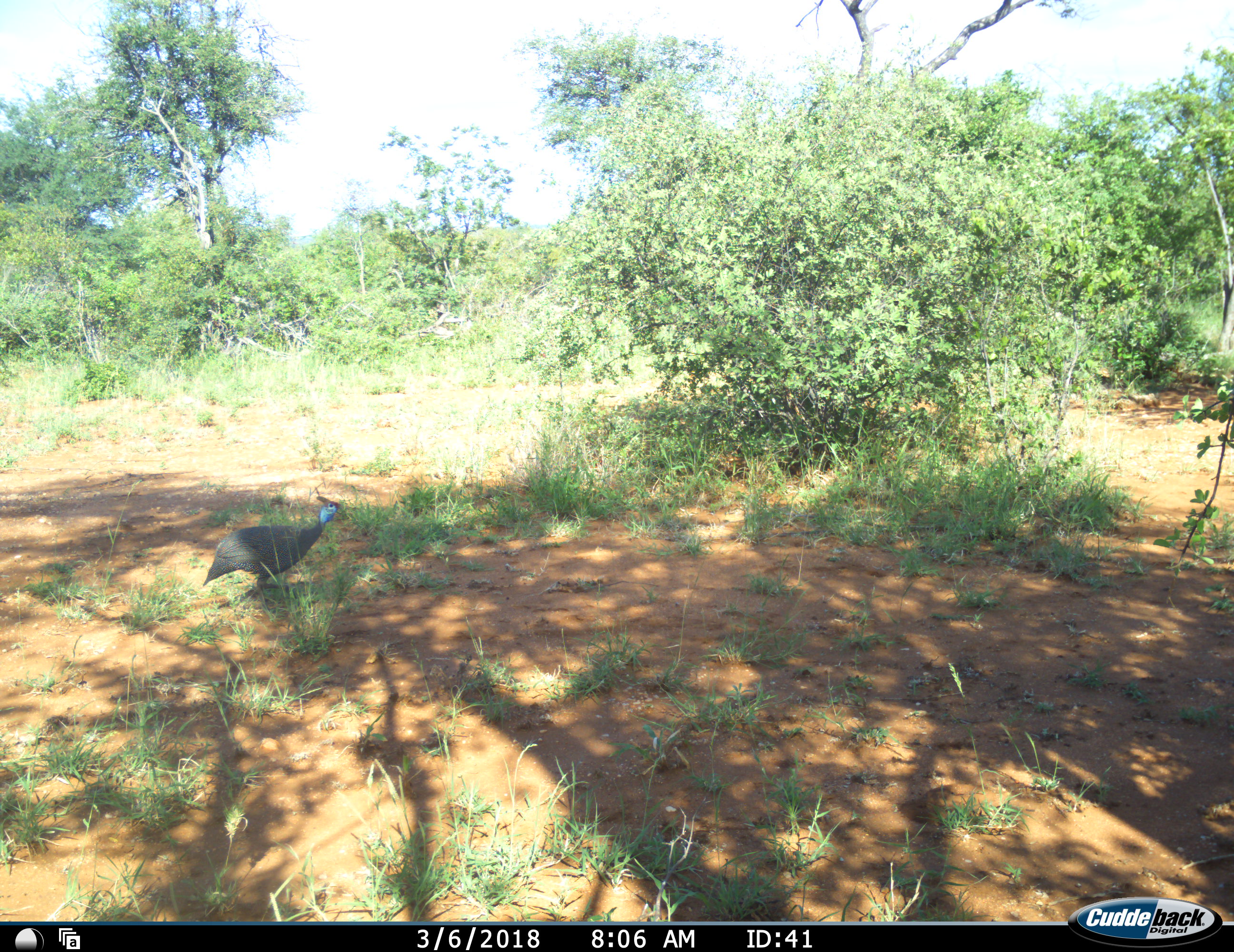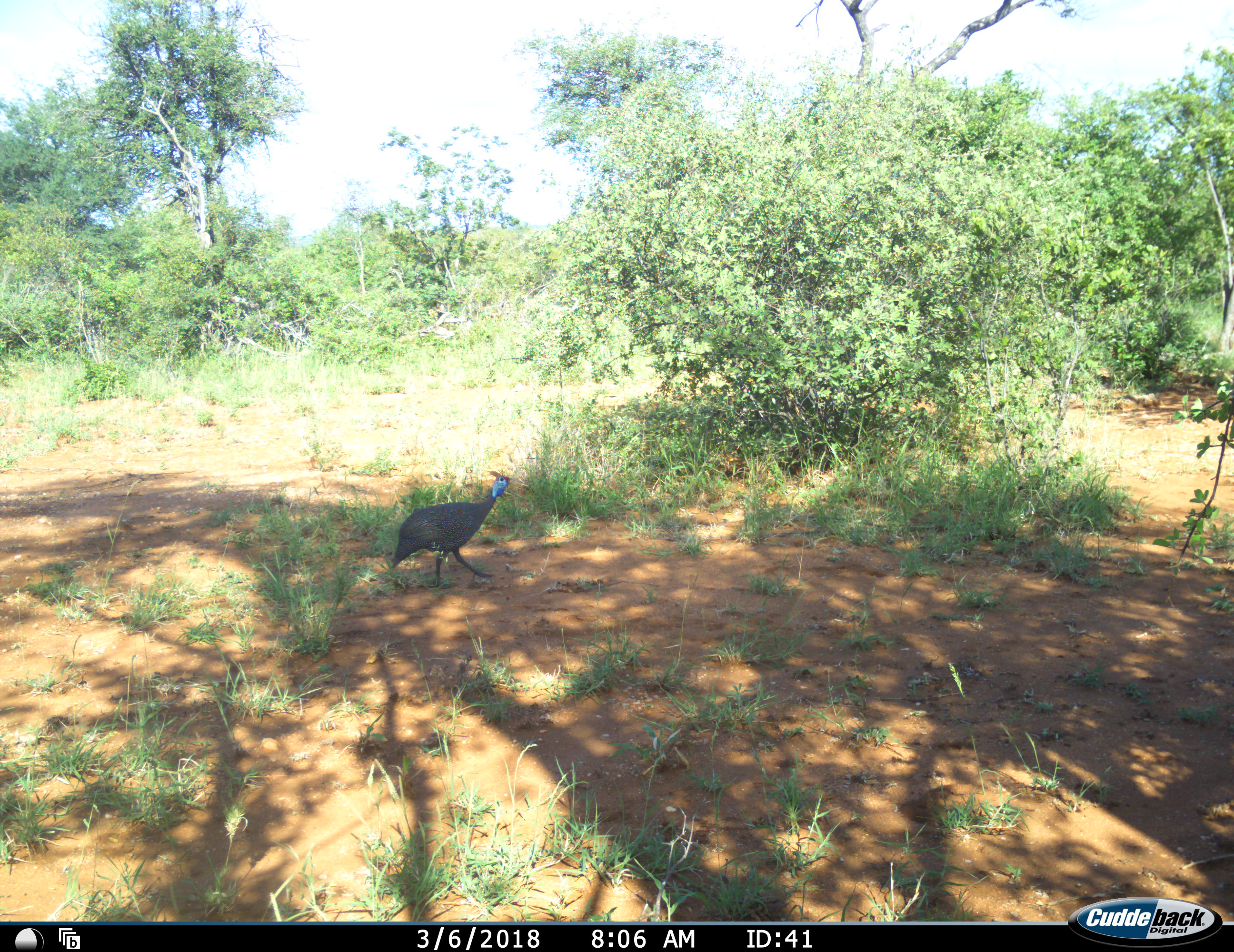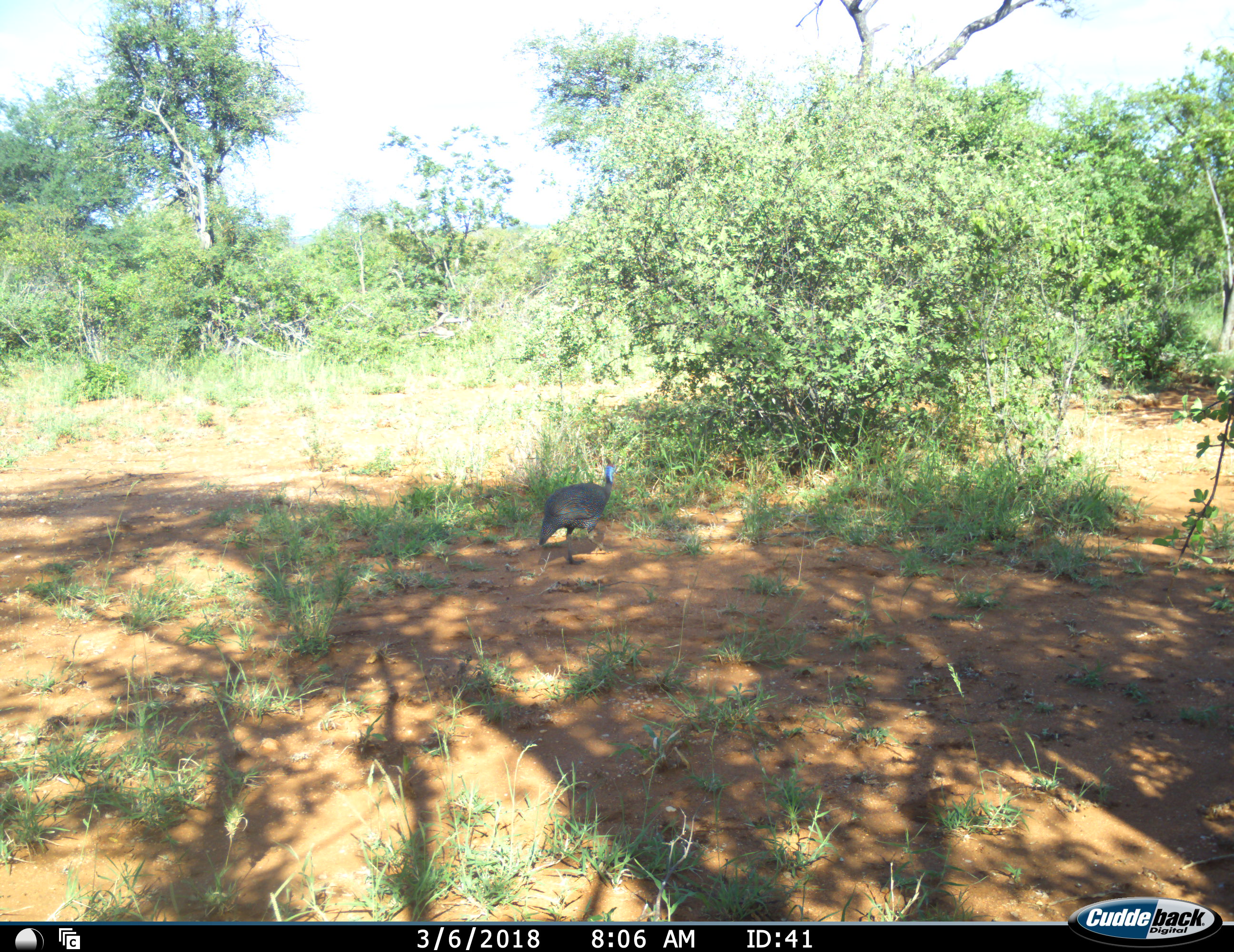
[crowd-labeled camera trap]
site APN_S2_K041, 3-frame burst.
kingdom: Animalia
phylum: Chordata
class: Aves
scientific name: Aves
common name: bird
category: birdother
Birdother (bird) (Aves), count 1. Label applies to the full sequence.